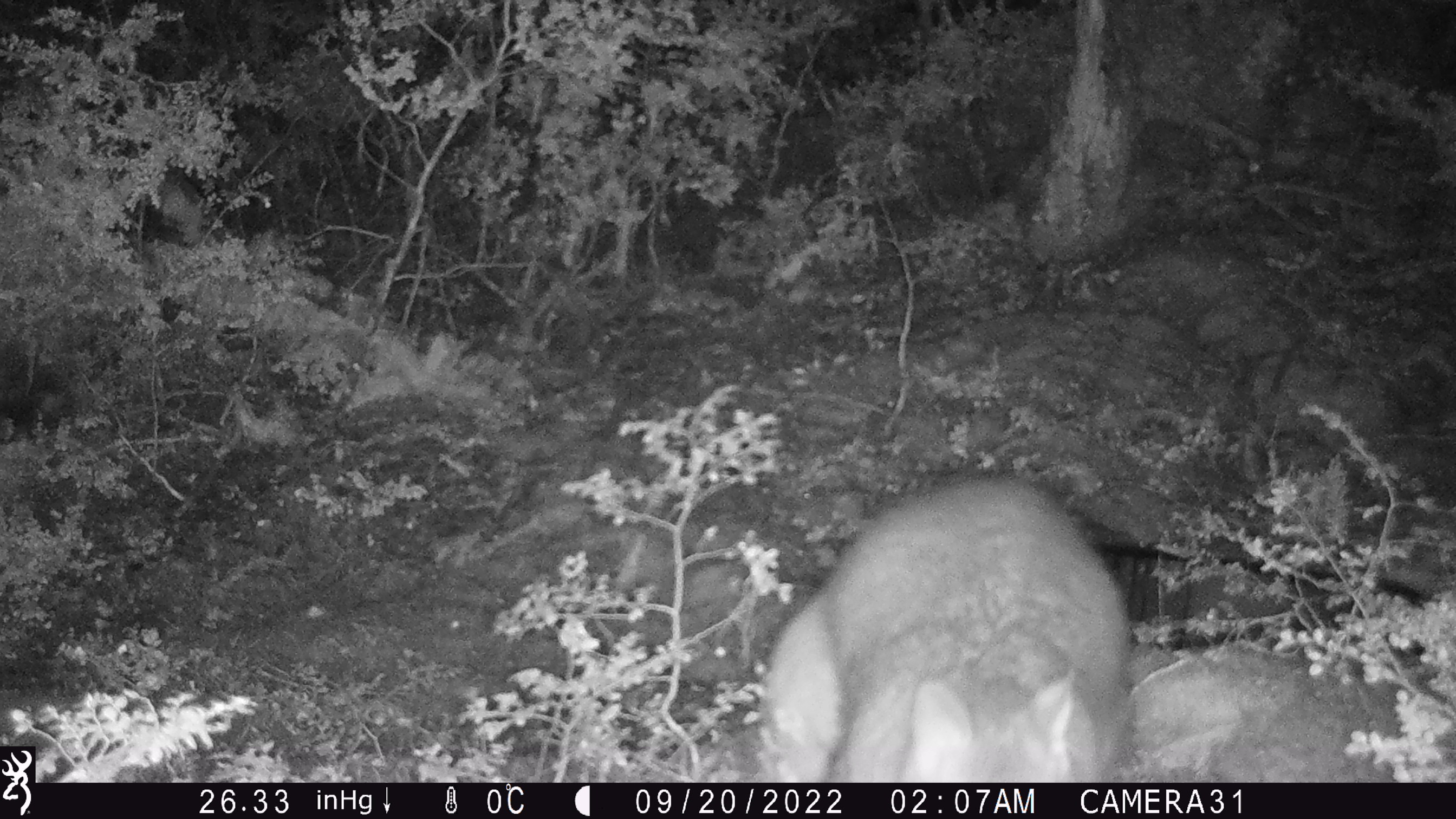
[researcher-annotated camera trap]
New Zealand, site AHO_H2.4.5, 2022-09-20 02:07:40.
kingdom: Animalia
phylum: Chordata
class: Mammalia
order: Diprotodontia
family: Phalangeridae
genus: Trichosurus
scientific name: Trichosurus vulpecula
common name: common brushtail possum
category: possum